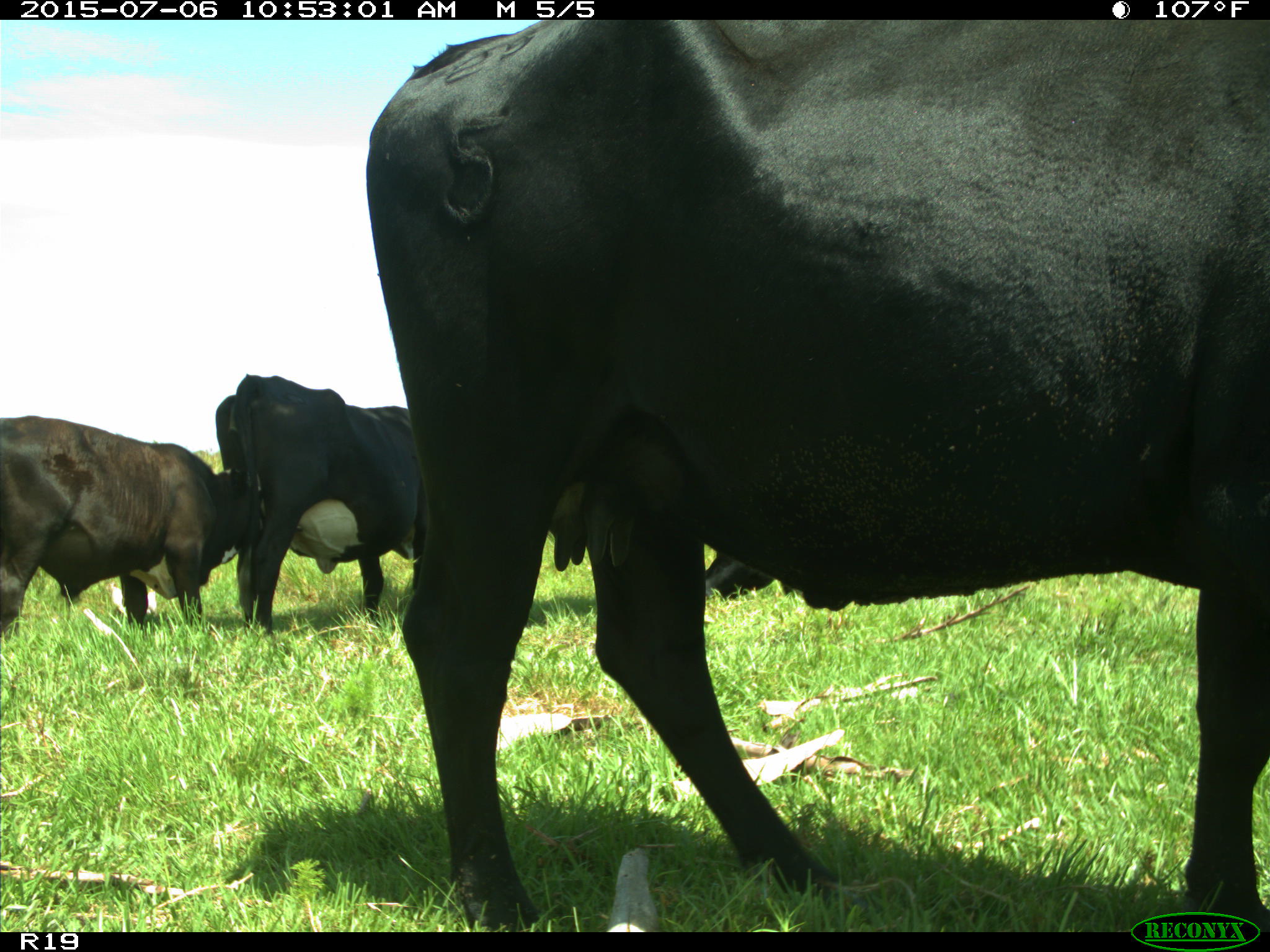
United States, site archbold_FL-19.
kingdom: Animalia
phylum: Chordata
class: Mammalia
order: Artiodactyla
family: Bovidae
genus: Bos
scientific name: Bos taurus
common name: domestic cow